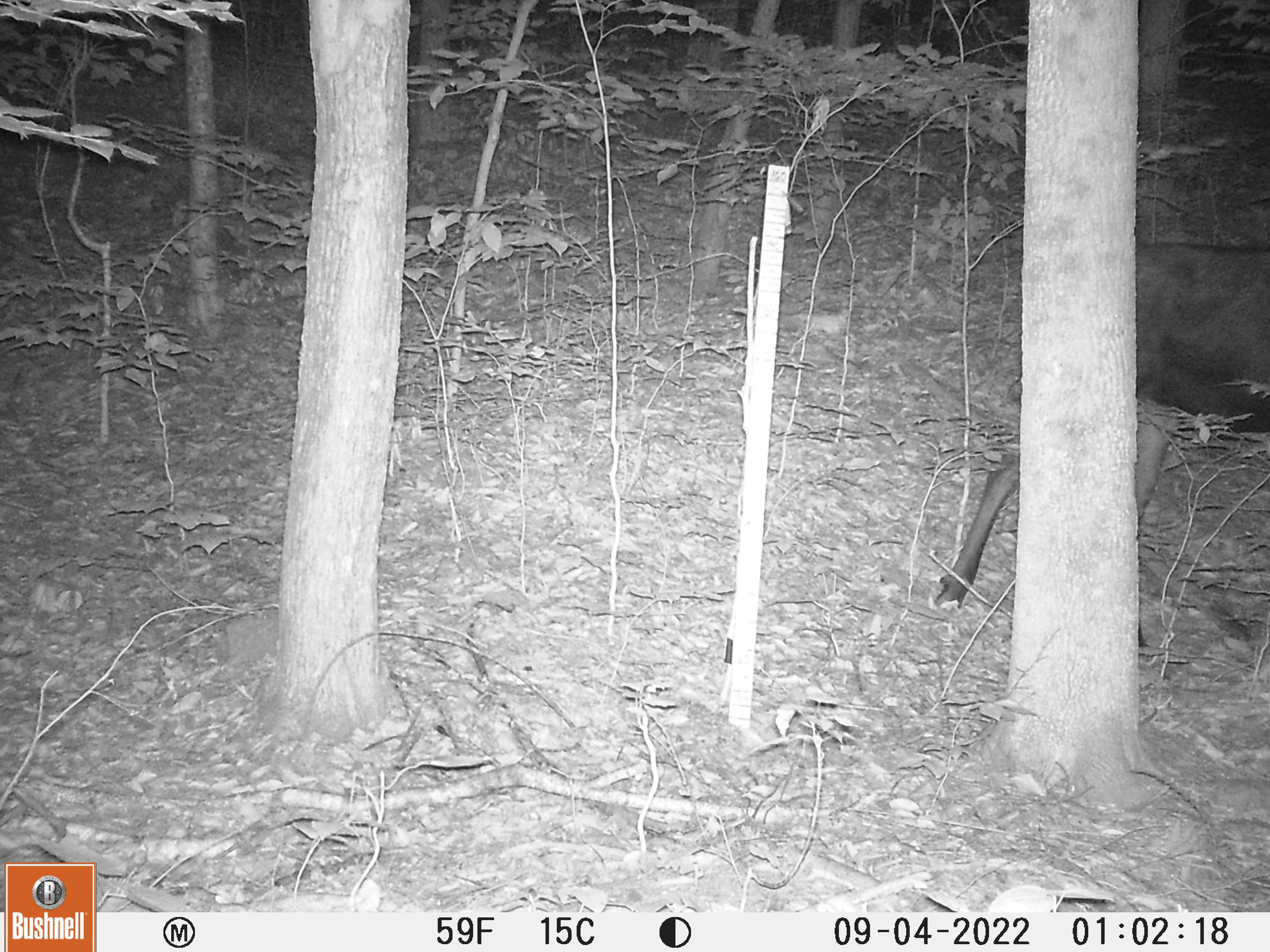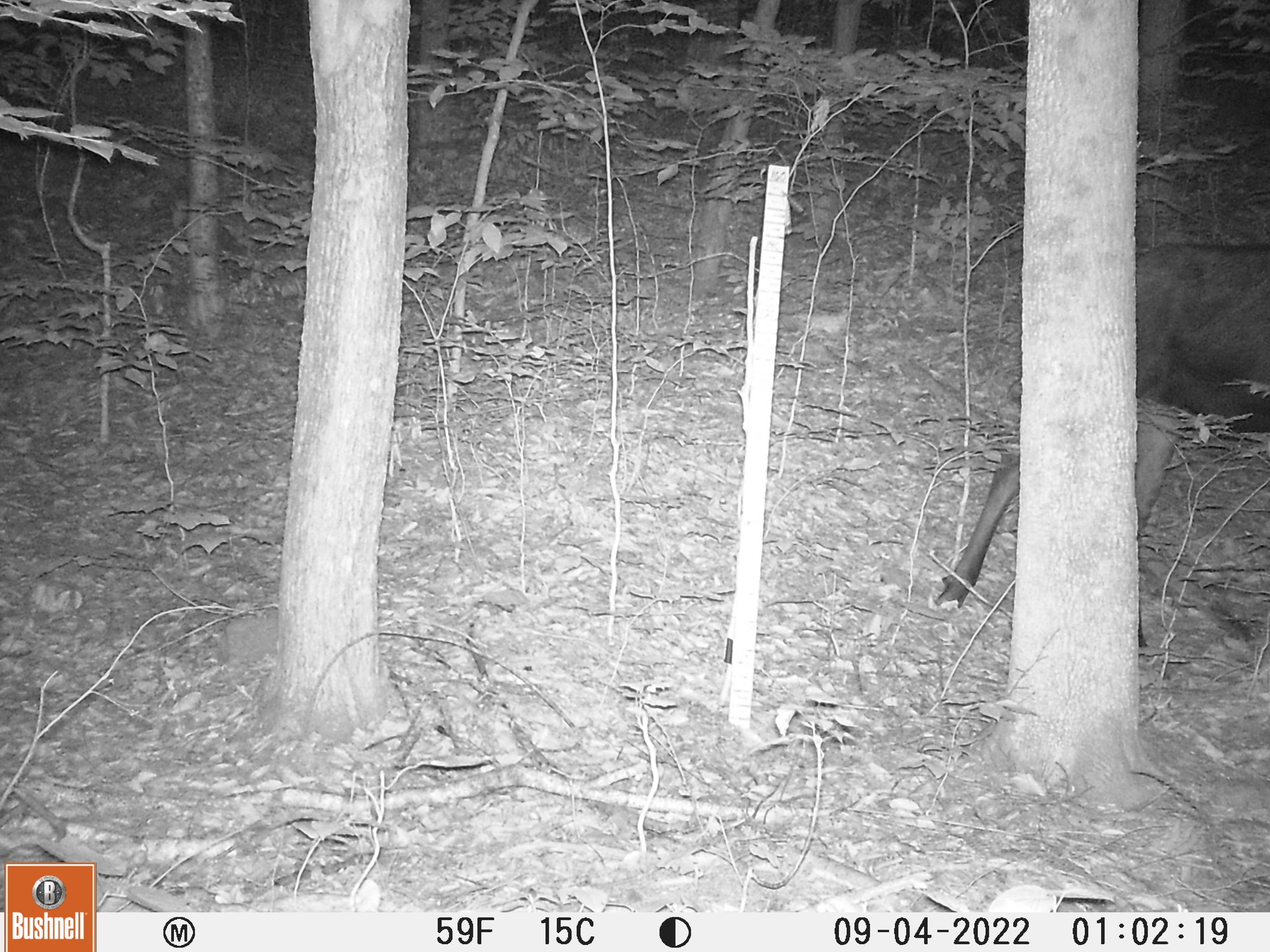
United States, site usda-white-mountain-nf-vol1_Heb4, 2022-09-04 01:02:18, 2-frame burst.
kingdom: Animalia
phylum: Chordata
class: Mammalia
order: Artiodactyla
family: Cervidae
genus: Alces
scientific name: Alces alces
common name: moose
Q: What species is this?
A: Moose (Alces alces).